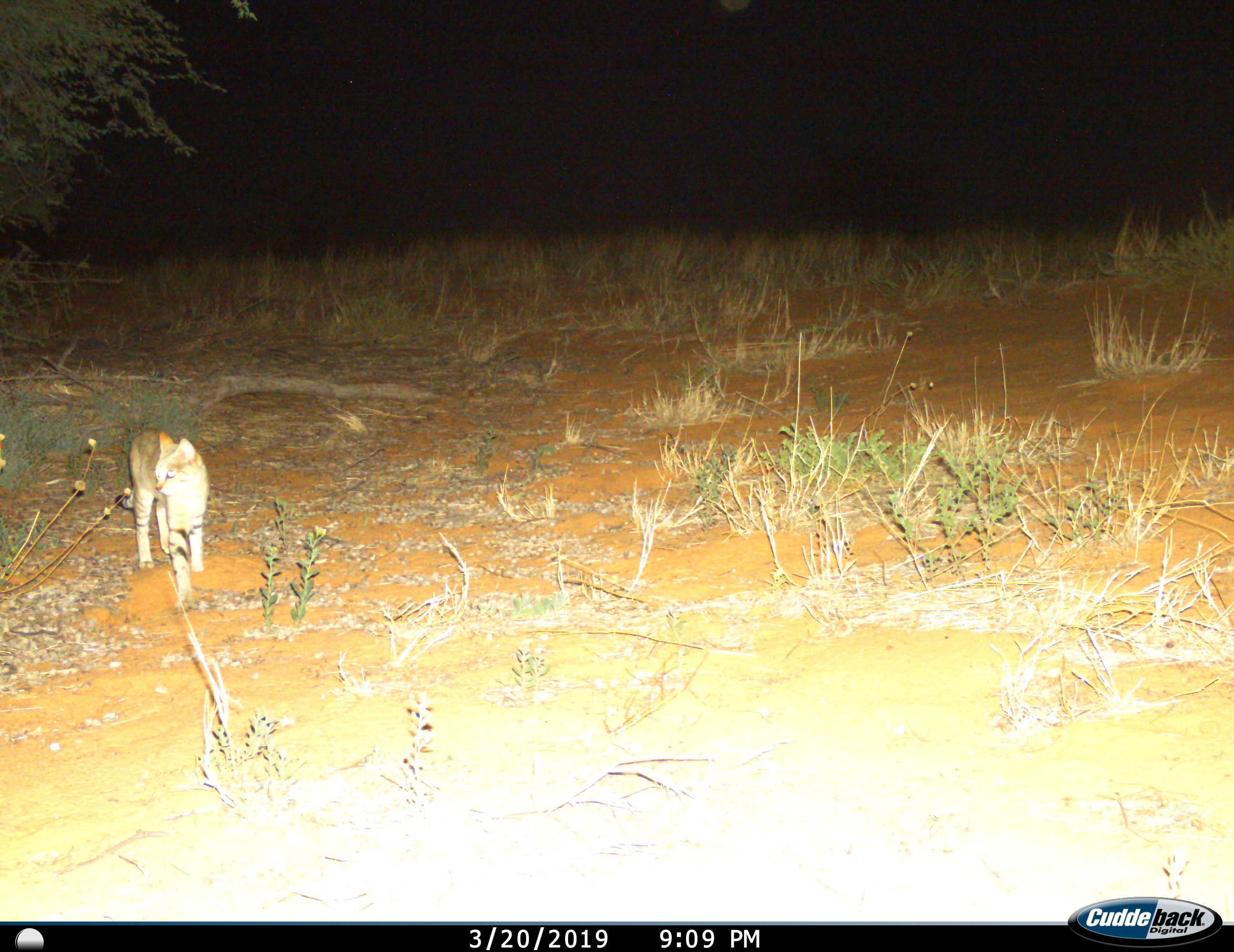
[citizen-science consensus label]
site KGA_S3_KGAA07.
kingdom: Animalia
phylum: Chordata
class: Mammalia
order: Carnivora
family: Felidae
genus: Felis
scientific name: Felis lybica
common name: african wild cat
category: africanwildcat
Africanwildcat (african wild cat) (Felis lybica), count 1. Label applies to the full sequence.